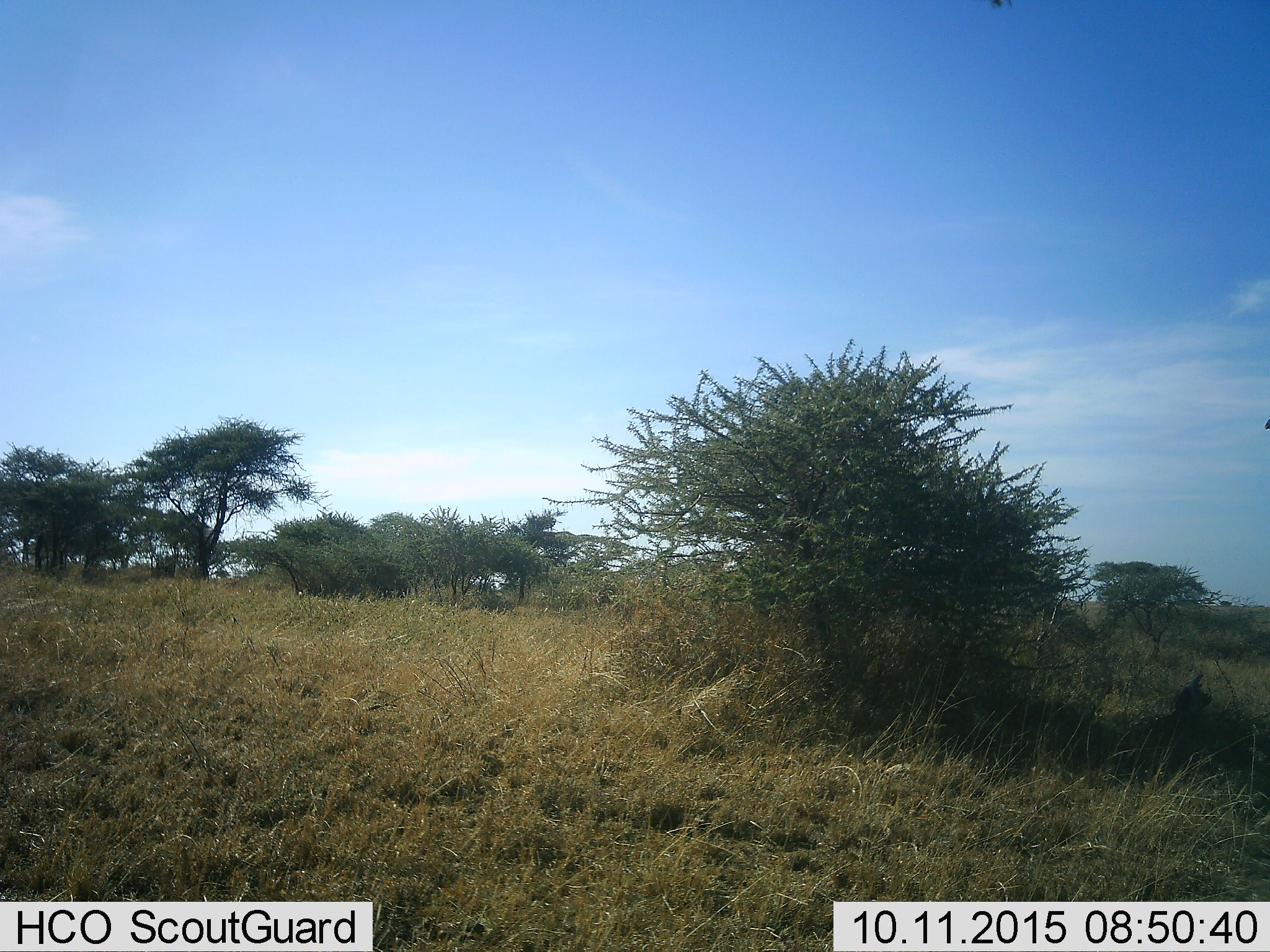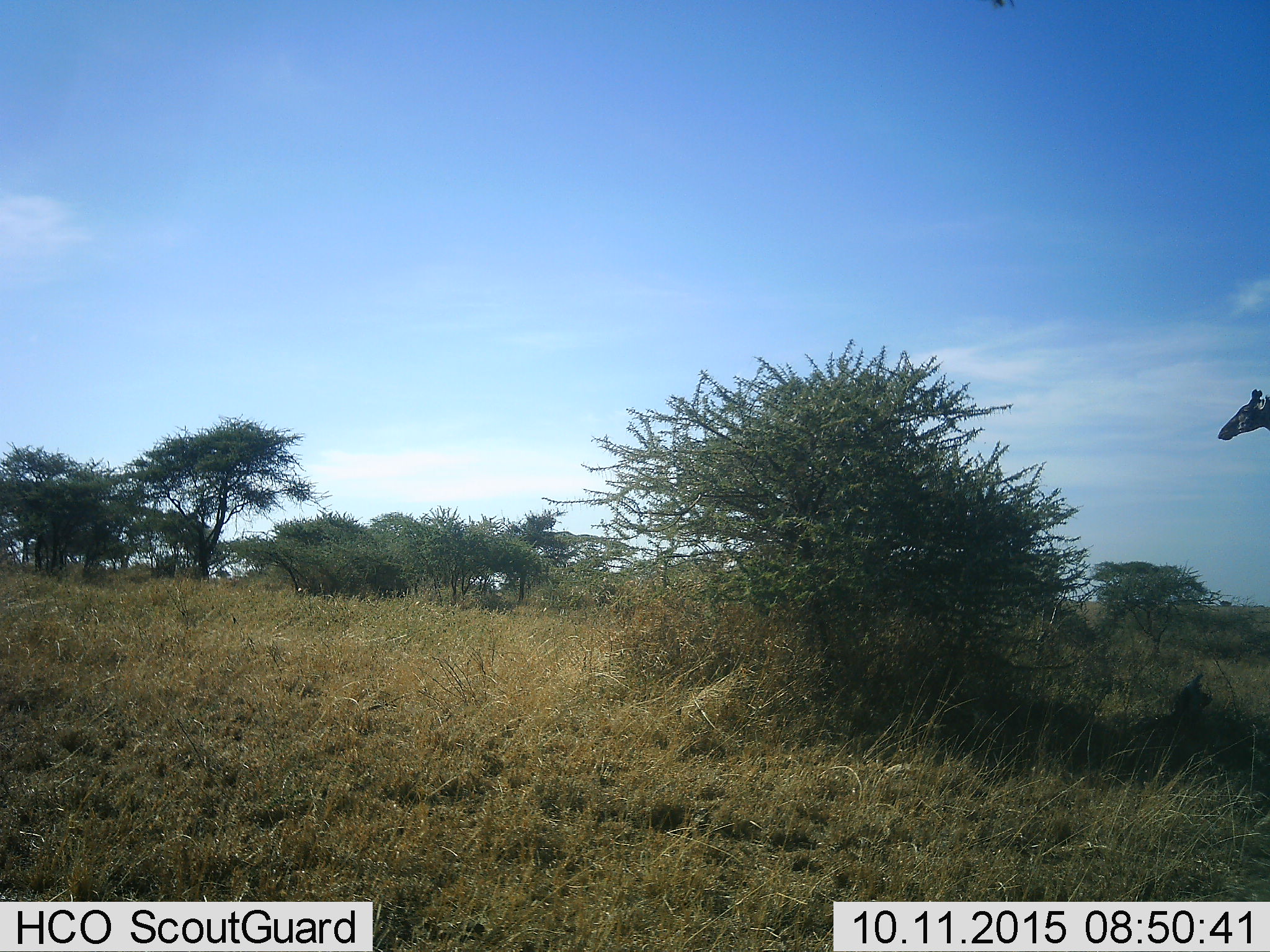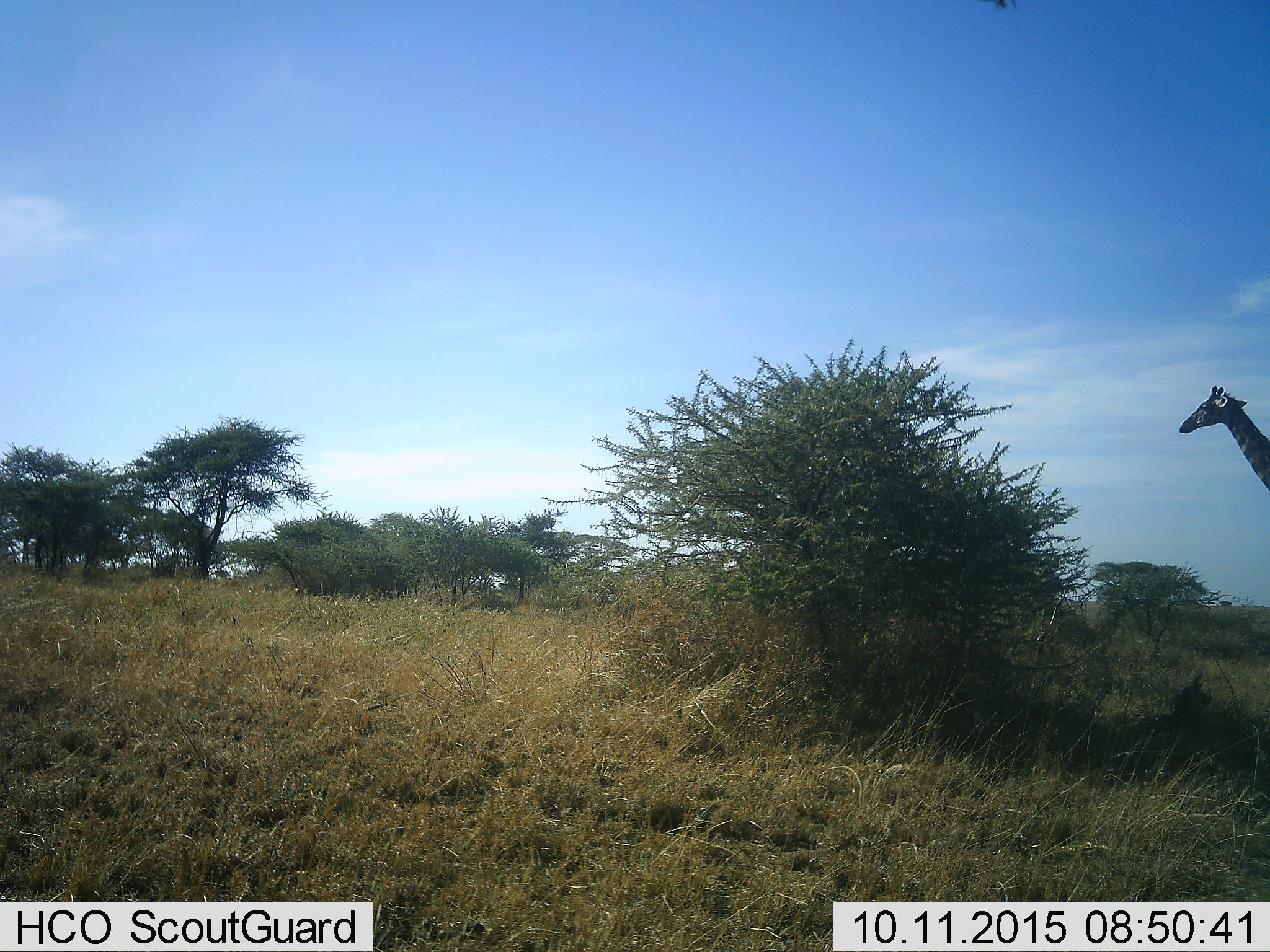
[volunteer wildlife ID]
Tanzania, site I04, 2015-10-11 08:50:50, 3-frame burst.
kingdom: Animalia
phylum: Chordata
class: Mammalia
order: Artiodactyla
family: Giraffidae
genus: Giraffa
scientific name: Giraffa camelopardalis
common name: giraffe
Giraffe (Giraffa camelopardalis), count 1. Behavior (volunteer vote fractions): standing 0%, resting 0%, moving 100%, interacting 0%. Young present (vote fraction): 0%. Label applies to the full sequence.